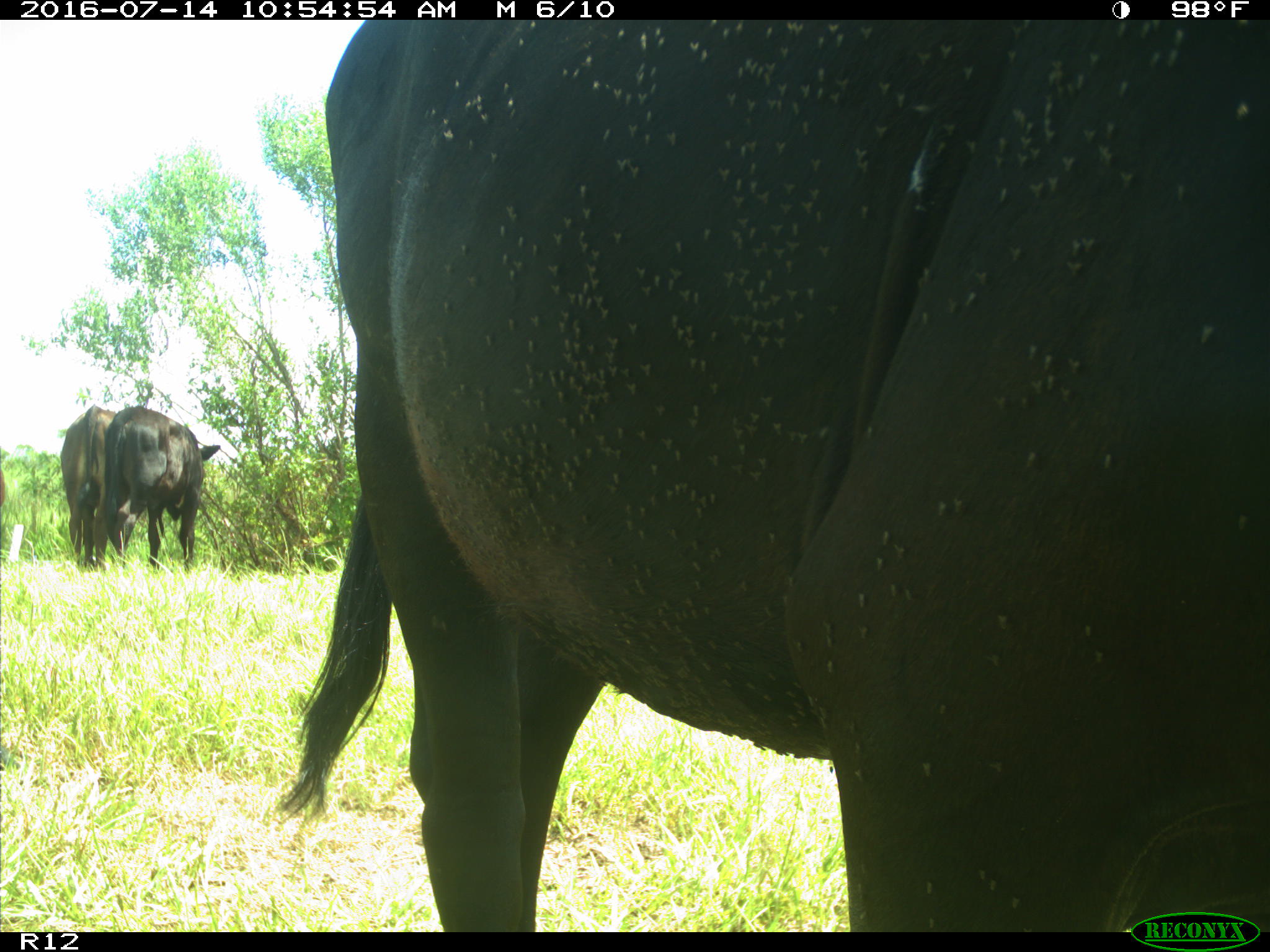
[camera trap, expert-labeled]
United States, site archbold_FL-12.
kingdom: Animalia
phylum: Chordata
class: Mammalia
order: Artiodactyla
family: Bovidae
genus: Bos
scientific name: Bos taurus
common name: domestic cow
Bos taurus (domestic cow).